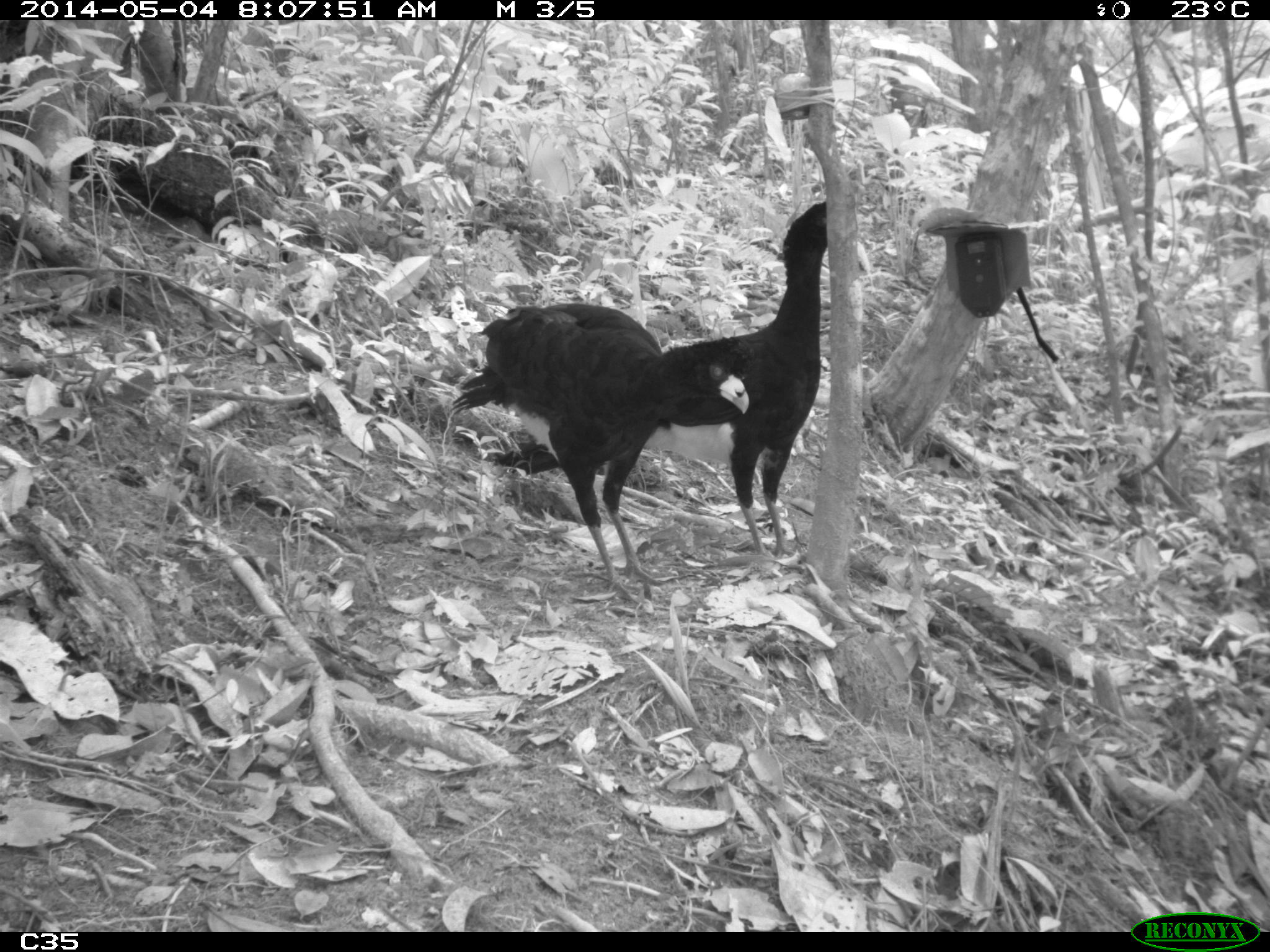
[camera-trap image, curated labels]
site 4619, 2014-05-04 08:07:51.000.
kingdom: Animalia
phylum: Chordata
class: Aves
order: Galliformes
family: Cracidae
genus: Crax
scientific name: Crax alector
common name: black curassow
Crax alector (black curassow), count 2, age adult, sex female.